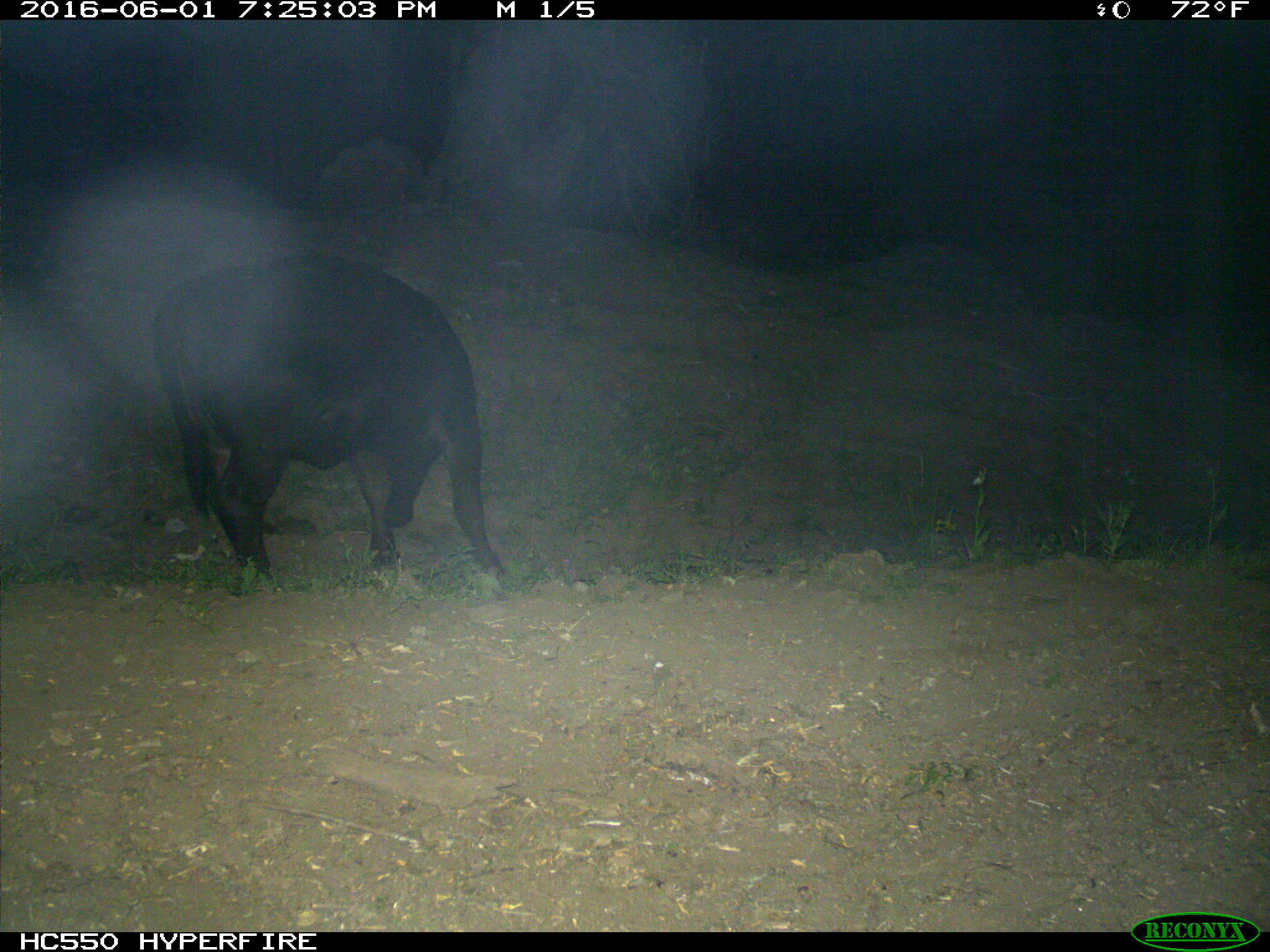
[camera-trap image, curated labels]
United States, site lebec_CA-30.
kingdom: Animalia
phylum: Chordata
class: Mammalia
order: Artiodactyla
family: Bovidae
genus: Bos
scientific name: Bos taurus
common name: domestic cow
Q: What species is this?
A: Bos taurus (domestic cow).